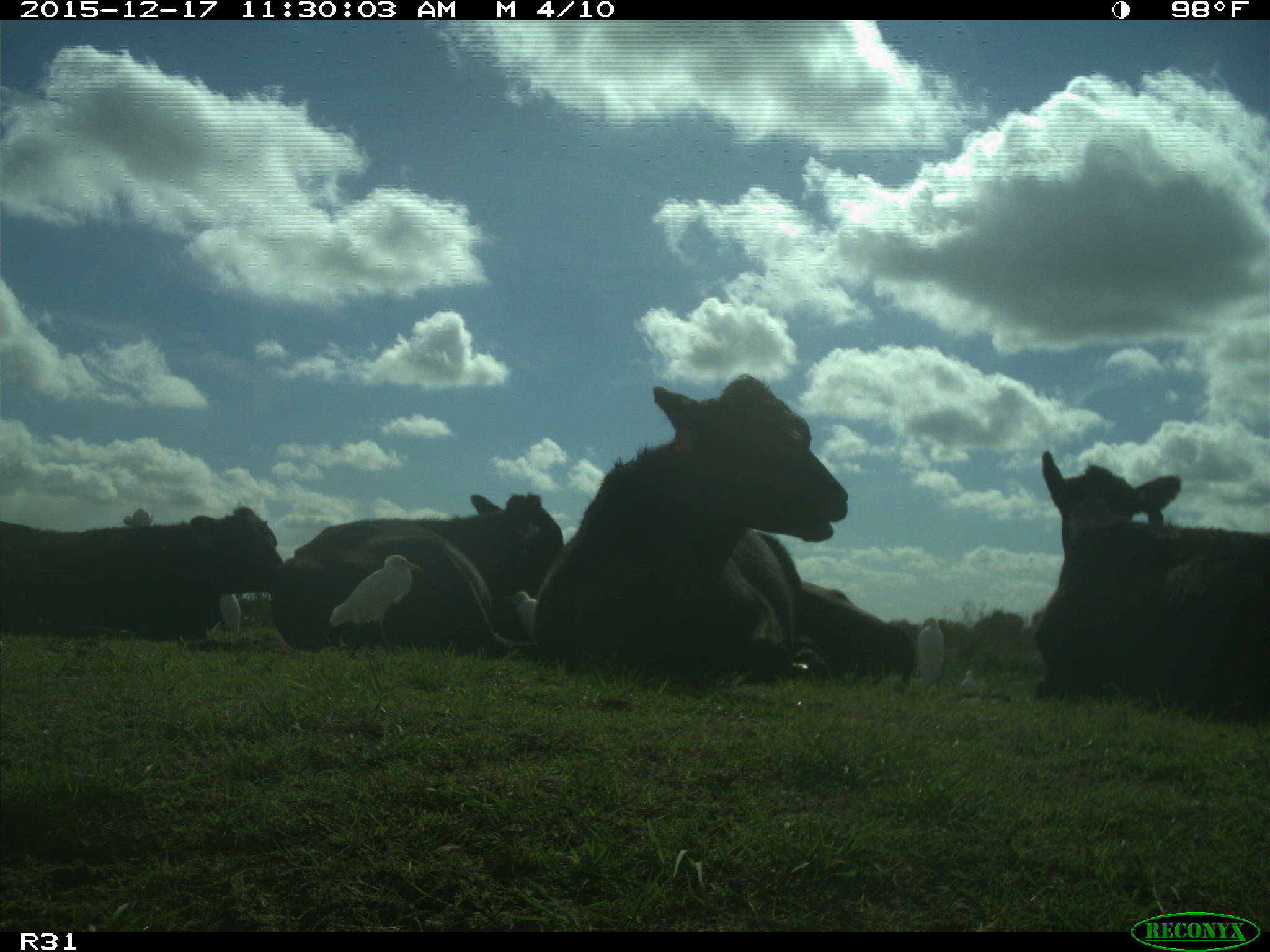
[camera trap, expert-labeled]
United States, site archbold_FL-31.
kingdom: Animalia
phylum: Chordata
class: Mammalia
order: Artiodactyla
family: Bovidae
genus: Bos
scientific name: Bos taurus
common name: domestic cow